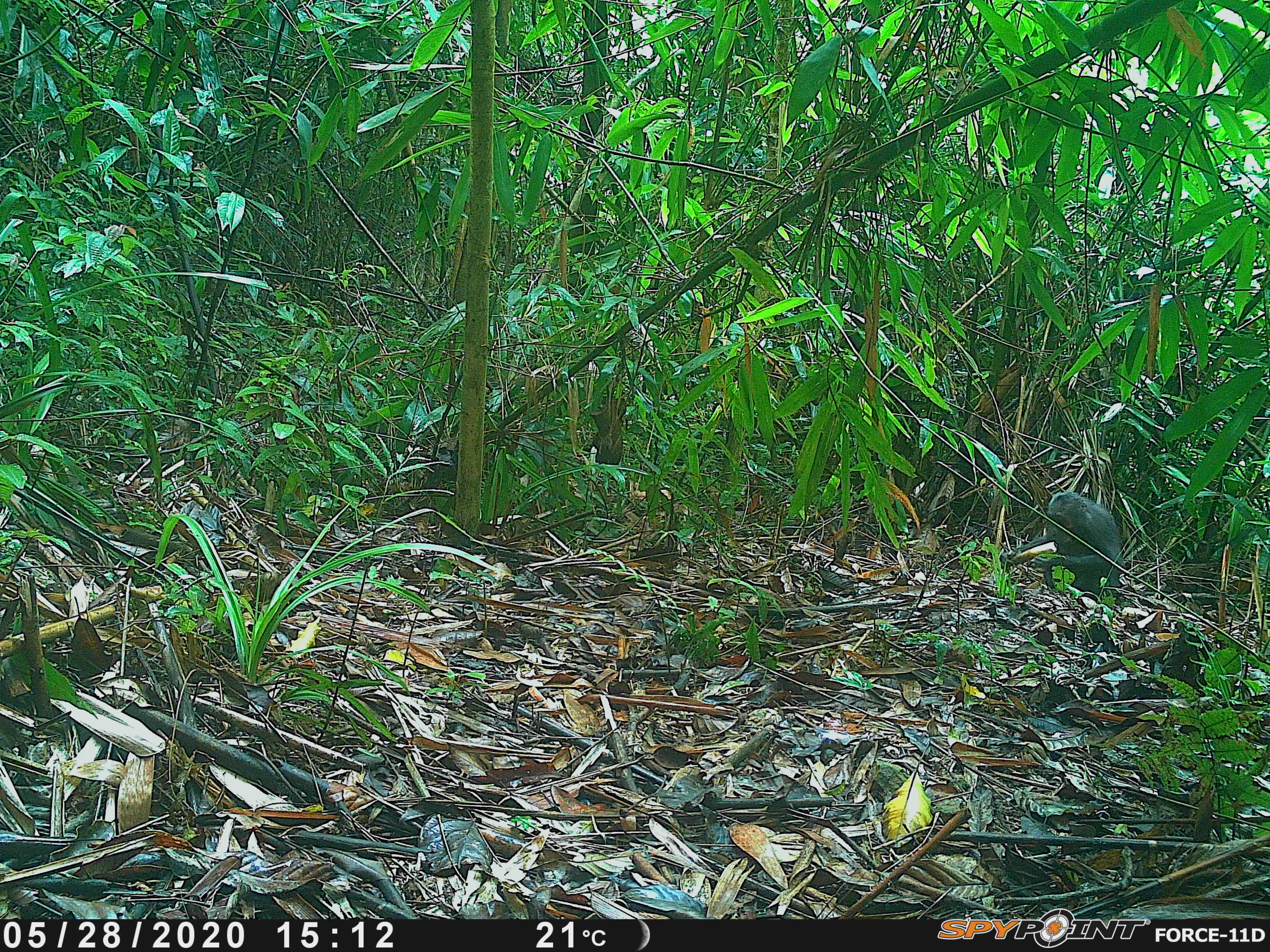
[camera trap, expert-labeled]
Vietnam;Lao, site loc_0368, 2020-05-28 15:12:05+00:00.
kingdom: Animalia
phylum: Chordata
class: Mammalia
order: Primates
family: Cercopithecidae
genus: Macaca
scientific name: Macaca arctoides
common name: stump-tailed macaque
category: stump tailed macaque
Stump tailed macaque (stump-tailed macaque) (Macaca arctoides). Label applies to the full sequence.